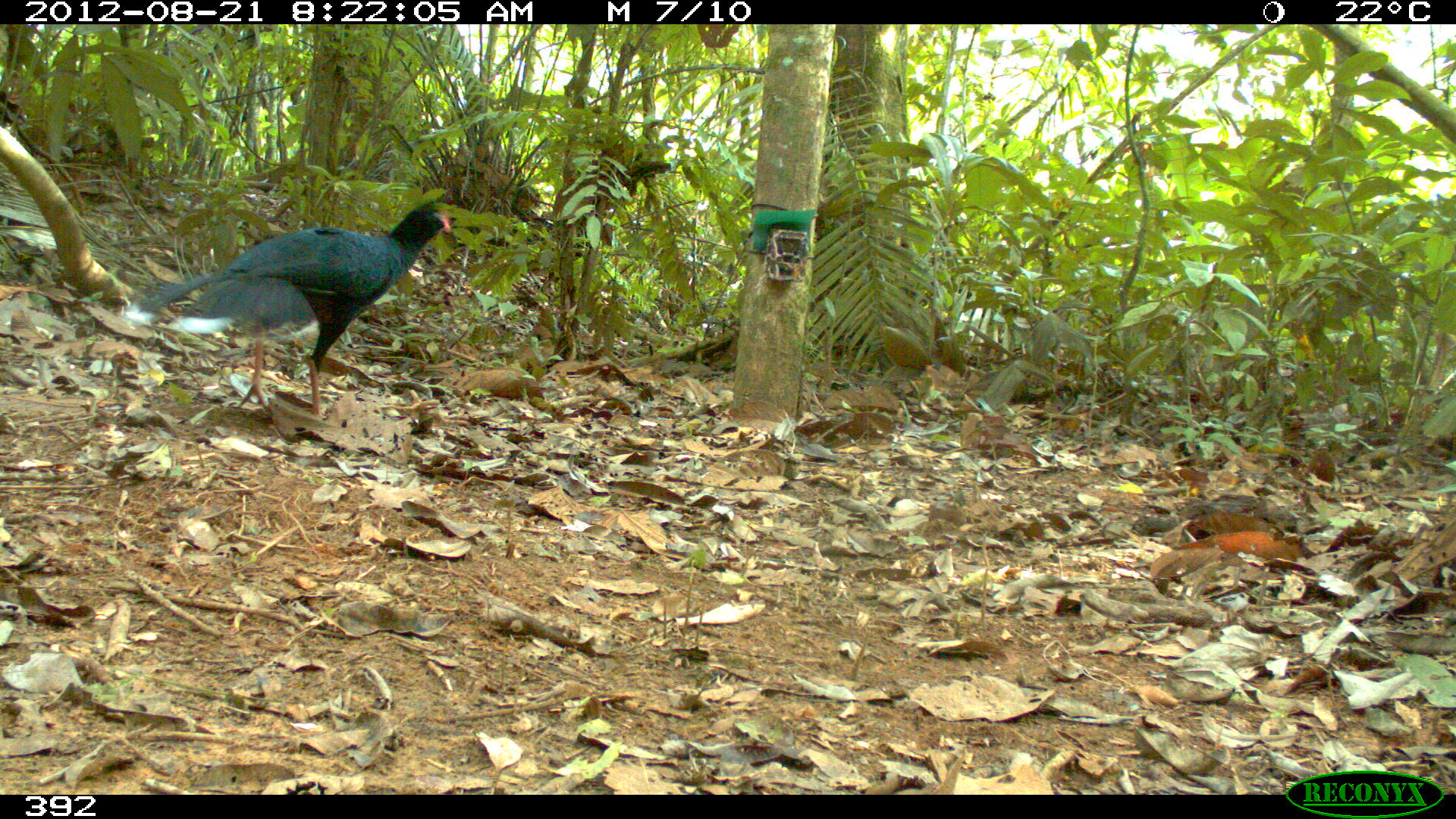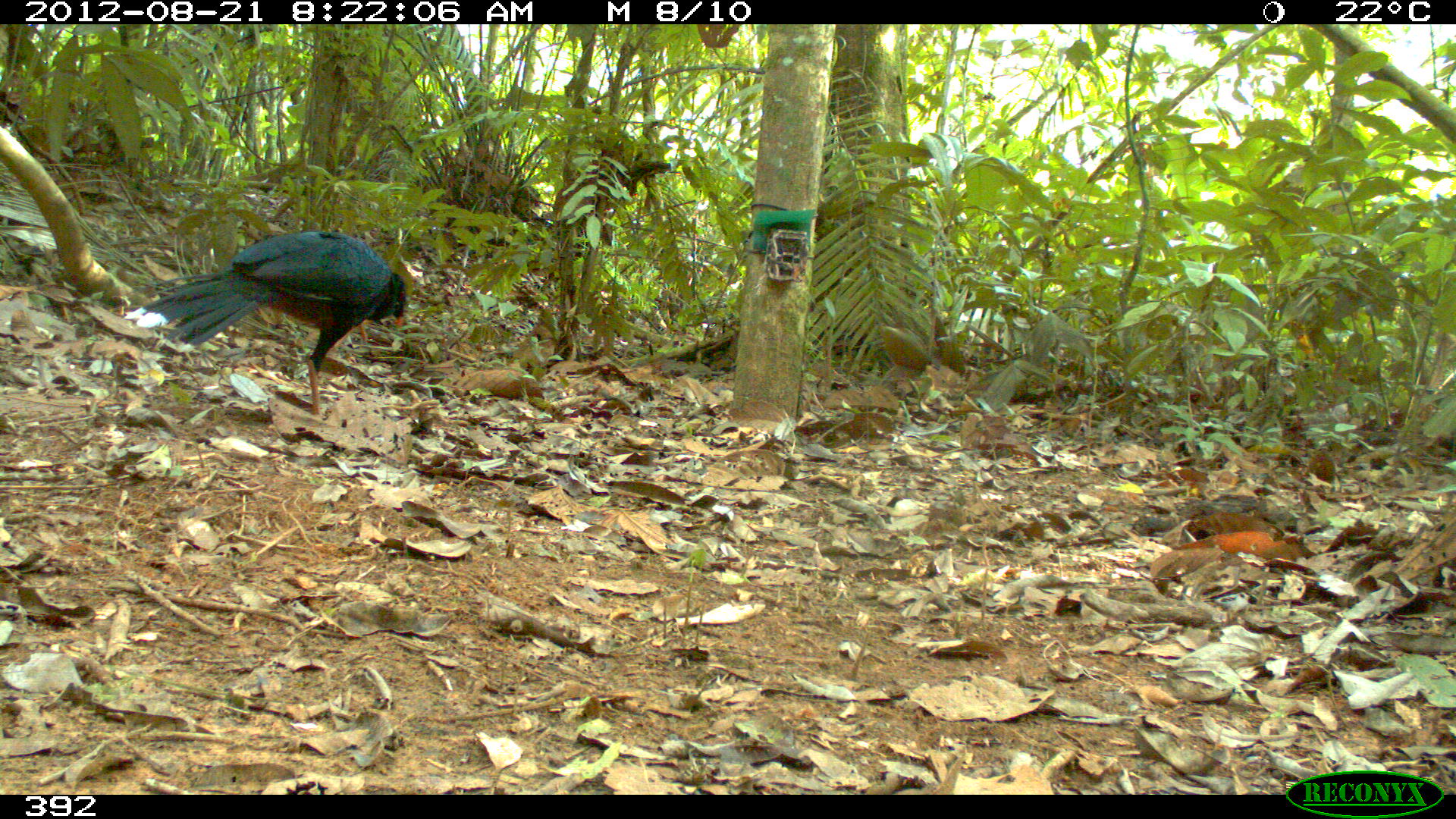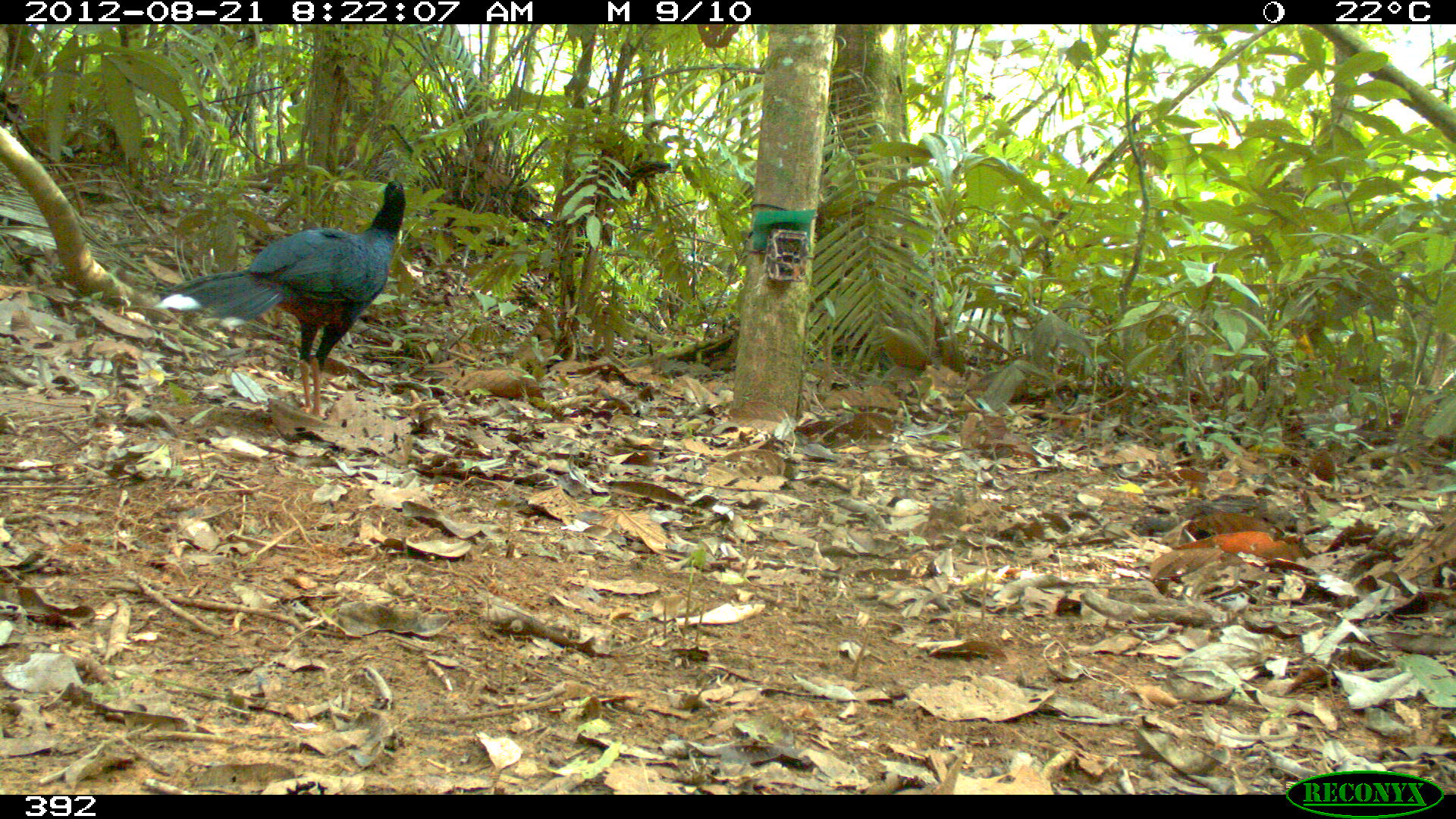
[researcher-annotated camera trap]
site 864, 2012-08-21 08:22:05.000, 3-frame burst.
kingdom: Animalia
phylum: Chordata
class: Aves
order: Galliformes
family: Cracidae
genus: Mitu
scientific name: Mitu tuberosum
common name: razor-billed curassow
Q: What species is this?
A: Mitu tuberosum (razor-billed curassow).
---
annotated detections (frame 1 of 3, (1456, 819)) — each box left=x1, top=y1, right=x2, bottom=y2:
mitu tuberosum: left=121, top=199, right=453, bottom=420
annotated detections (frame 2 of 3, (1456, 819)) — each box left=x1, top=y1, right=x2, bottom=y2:
mitu tuberosum: left=124, top=231, right=406, bottom=414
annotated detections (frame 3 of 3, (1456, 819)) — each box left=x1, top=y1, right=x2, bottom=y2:
mitu tuberosum: left=153, top=179, right=407, bottom=420